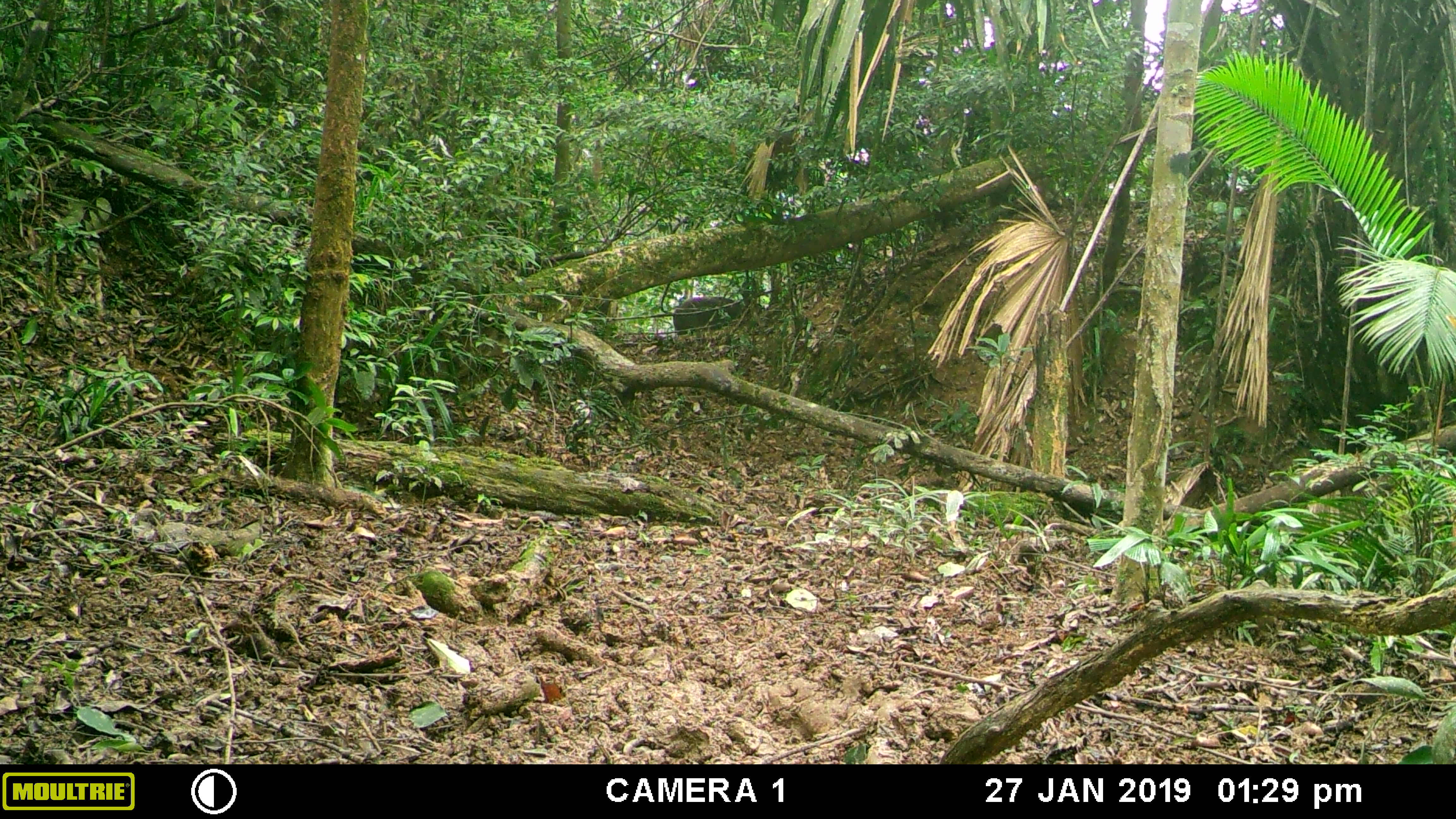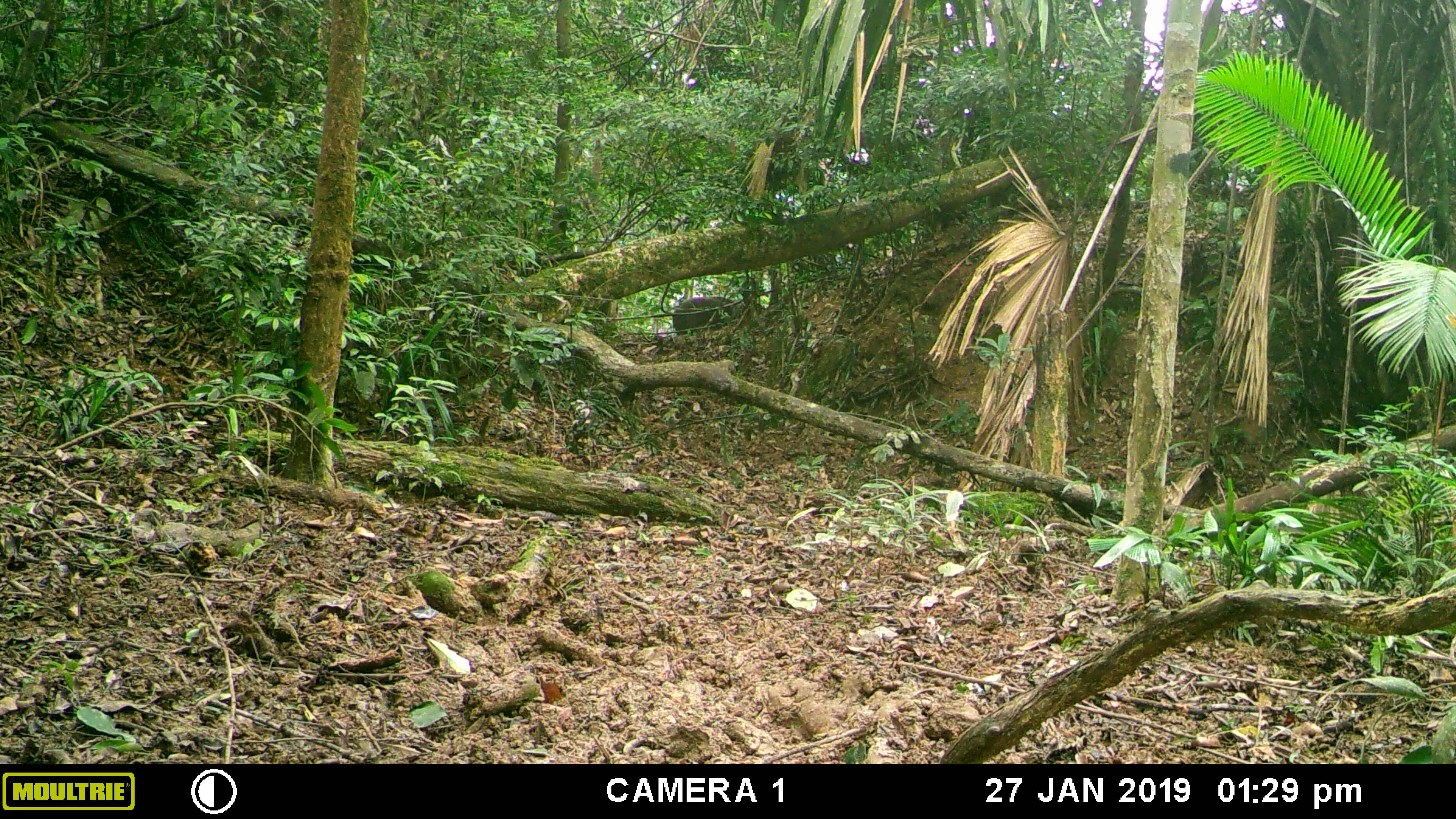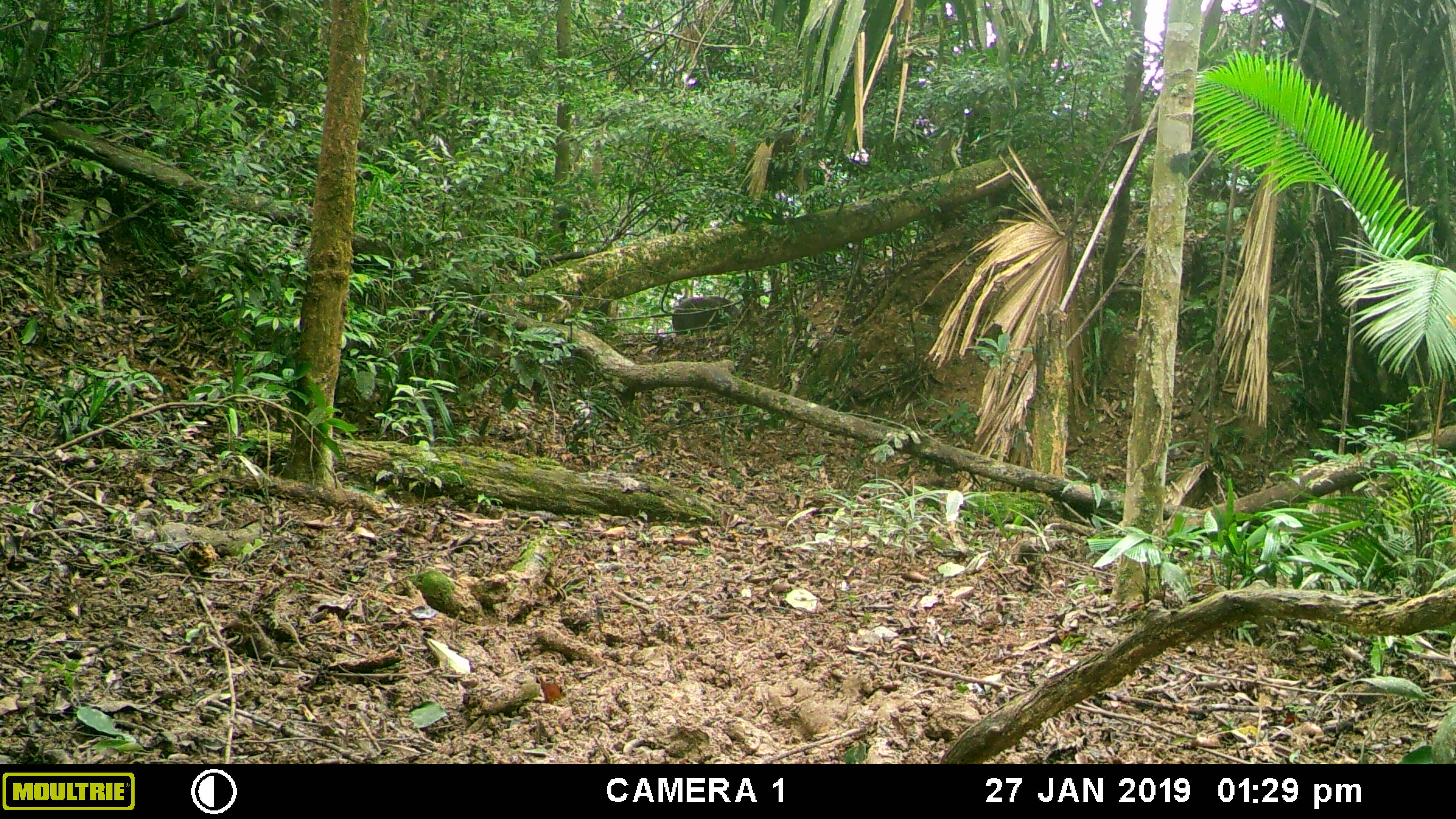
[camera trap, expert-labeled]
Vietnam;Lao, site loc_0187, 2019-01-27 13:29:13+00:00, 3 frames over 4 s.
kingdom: Animalia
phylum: Chordata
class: Mammalia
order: Artiodactyla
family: Suidae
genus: Sus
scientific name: Sus scrofa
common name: eurasian wild pig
Eurasian wild pig (Sus scrofa). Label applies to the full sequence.